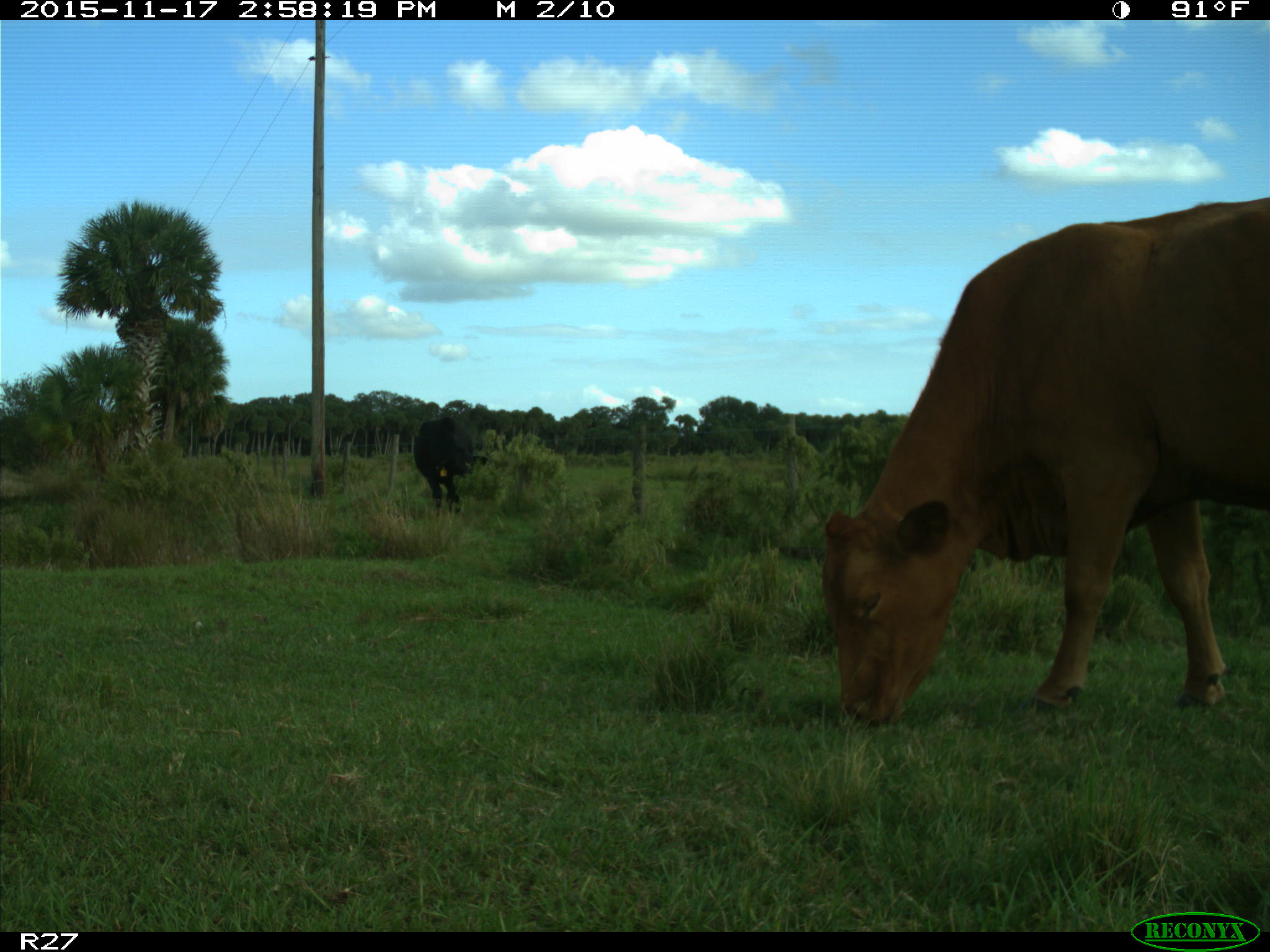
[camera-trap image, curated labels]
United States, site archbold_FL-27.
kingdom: Animalia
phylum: Chordata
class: Mammalia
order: Artiodactyla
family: Bovidae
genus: Bos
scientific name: Bos taurus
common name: domestic cow